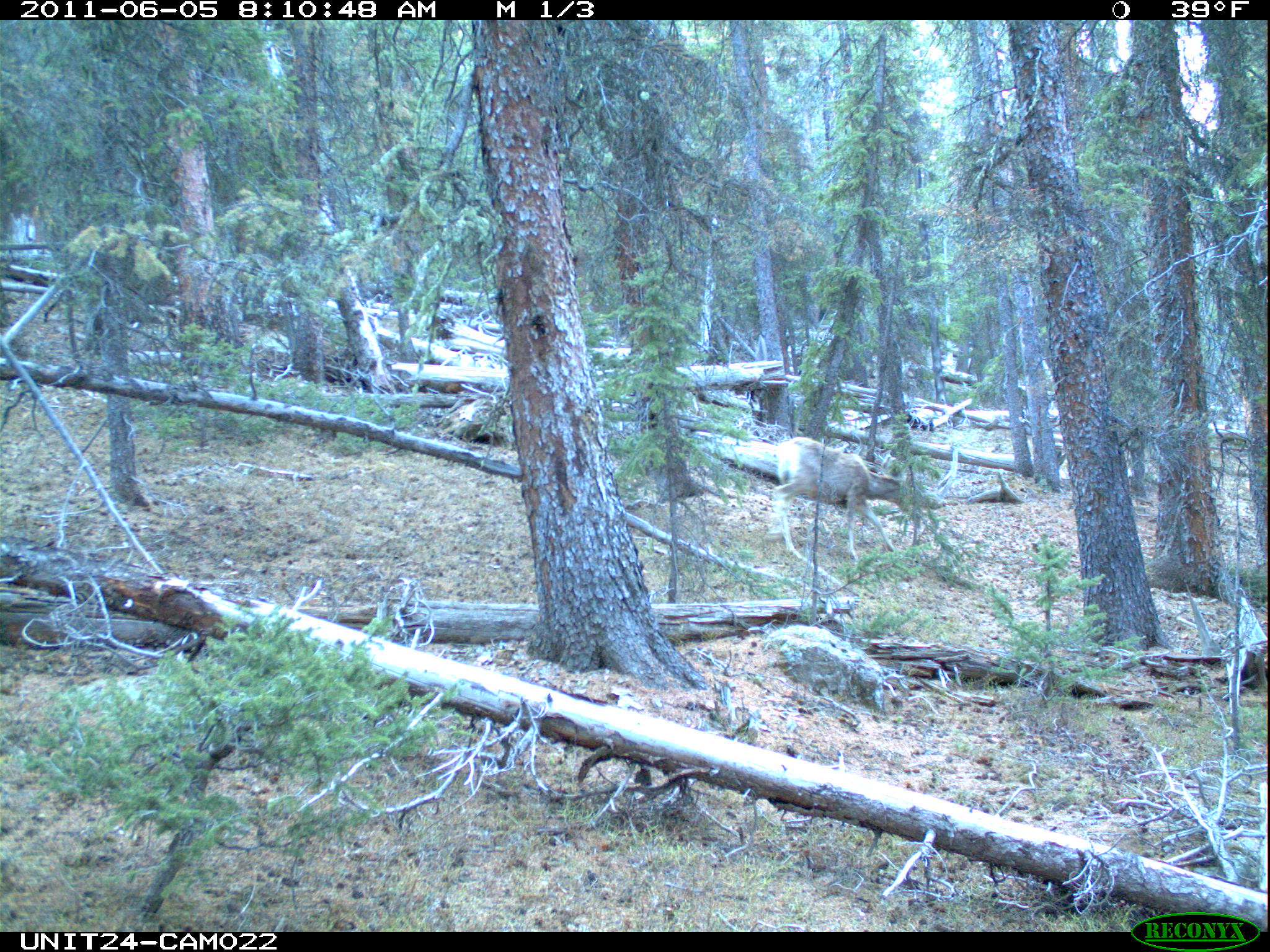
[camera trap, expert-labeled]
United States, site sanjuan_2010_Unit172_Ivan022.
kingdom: Animalia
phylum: Chordata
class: Mammalia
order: Artiodactyla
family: Cervidae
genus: Odocoileus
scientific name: Odocoileus hemionus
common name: mule deer